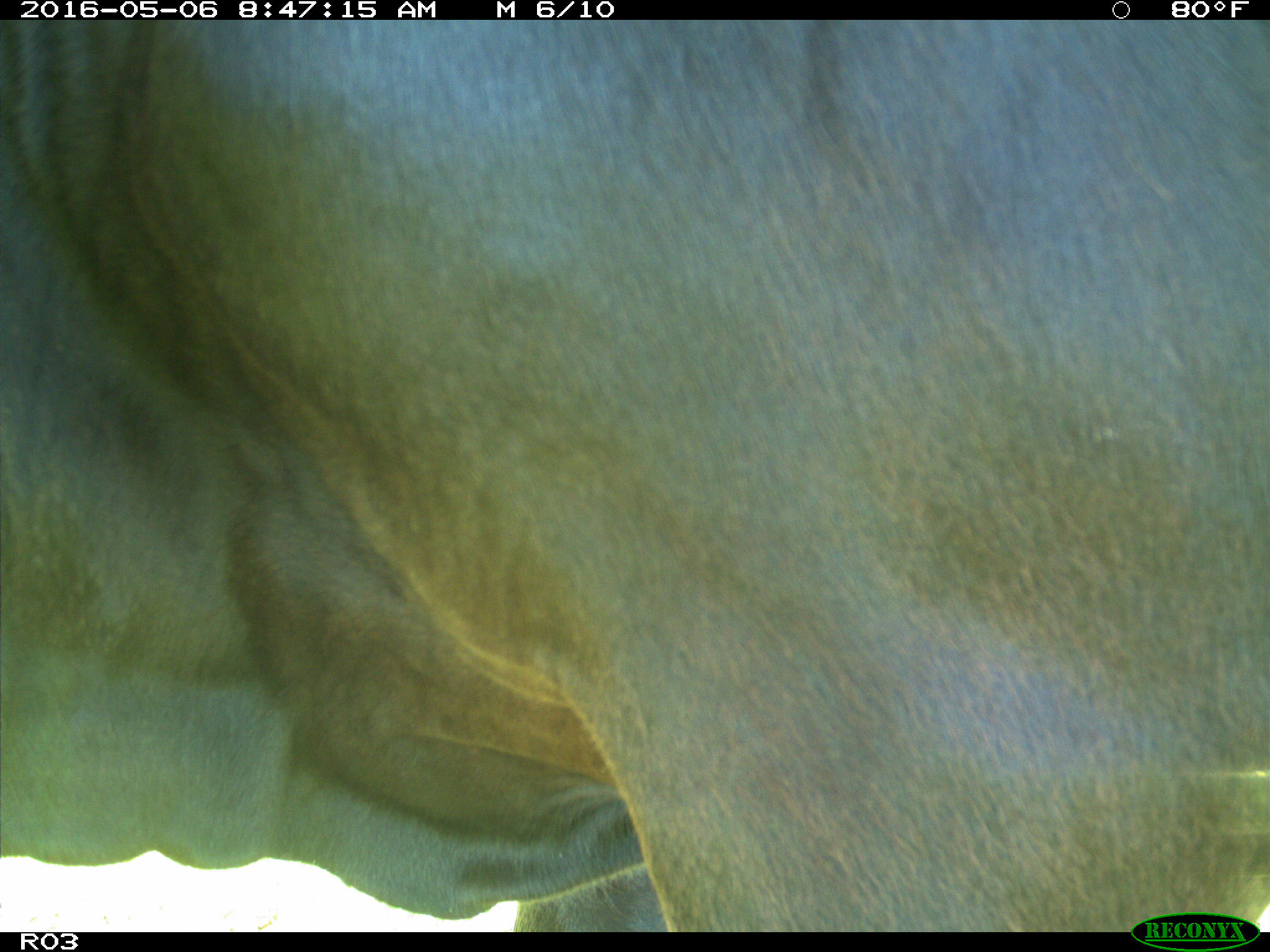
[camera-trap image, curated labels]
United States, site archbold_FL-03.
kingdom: Animalia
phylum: Chordata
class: Mammalia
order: Artiodactyla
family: Bovidae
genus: Bos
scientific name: Bos taurus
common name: domestic cow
Bos taurus (domestic cow).